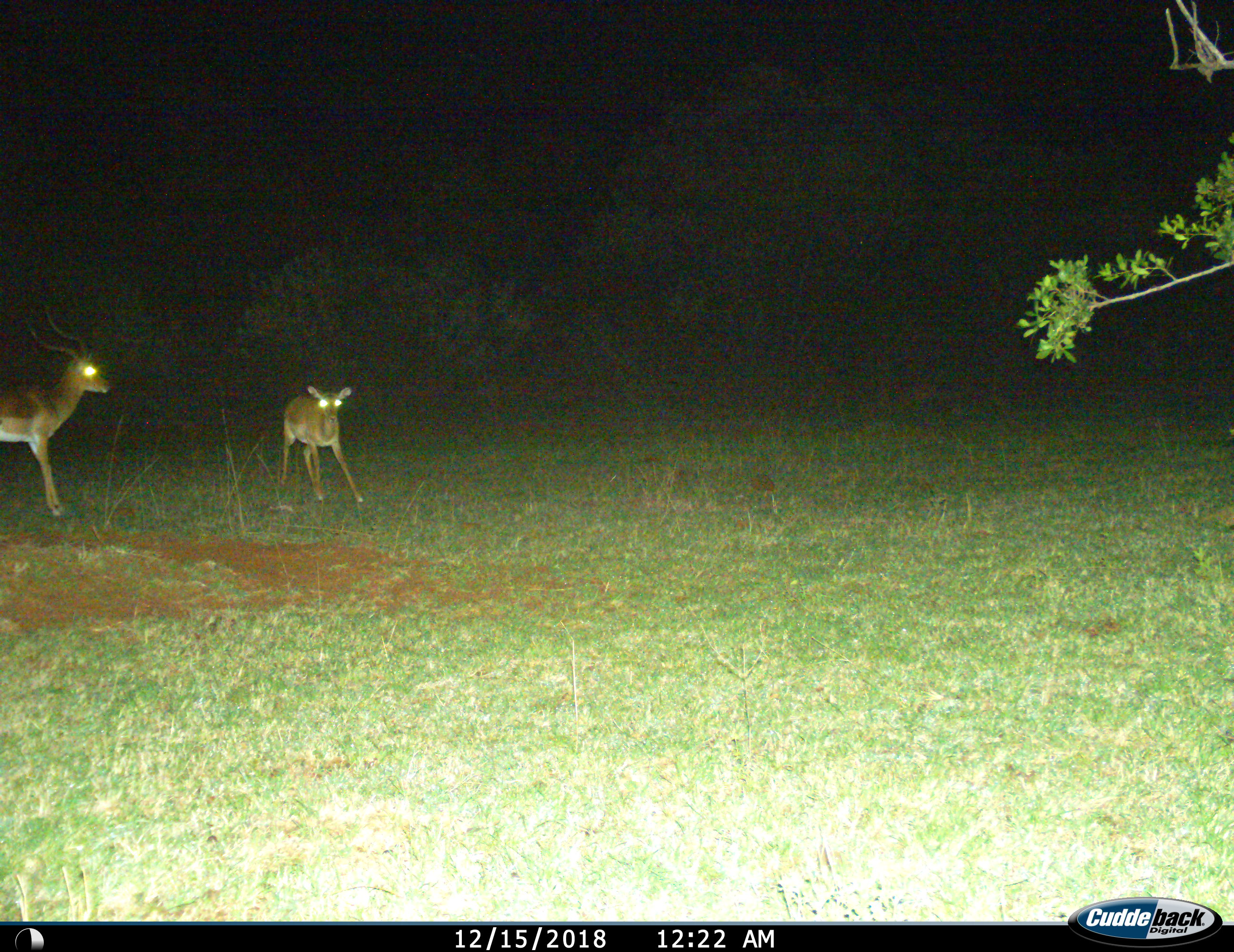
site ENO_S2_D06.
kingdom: Animalia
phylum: Chordata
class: Mammalia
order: Artiodactyla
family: Bovidae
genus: Aepyceros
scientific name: Aepyceros melampus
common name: impala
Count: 2.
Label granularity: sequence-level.